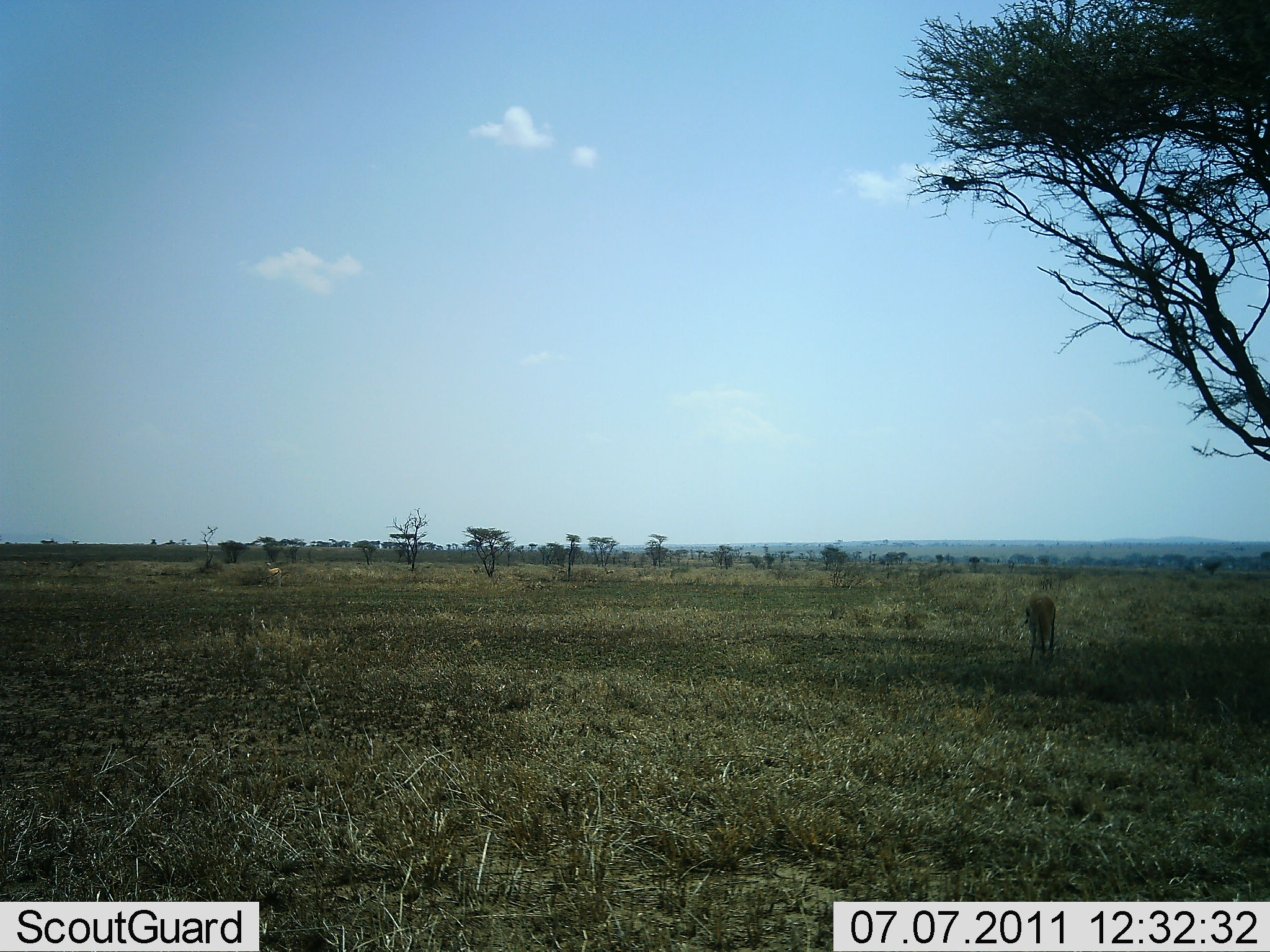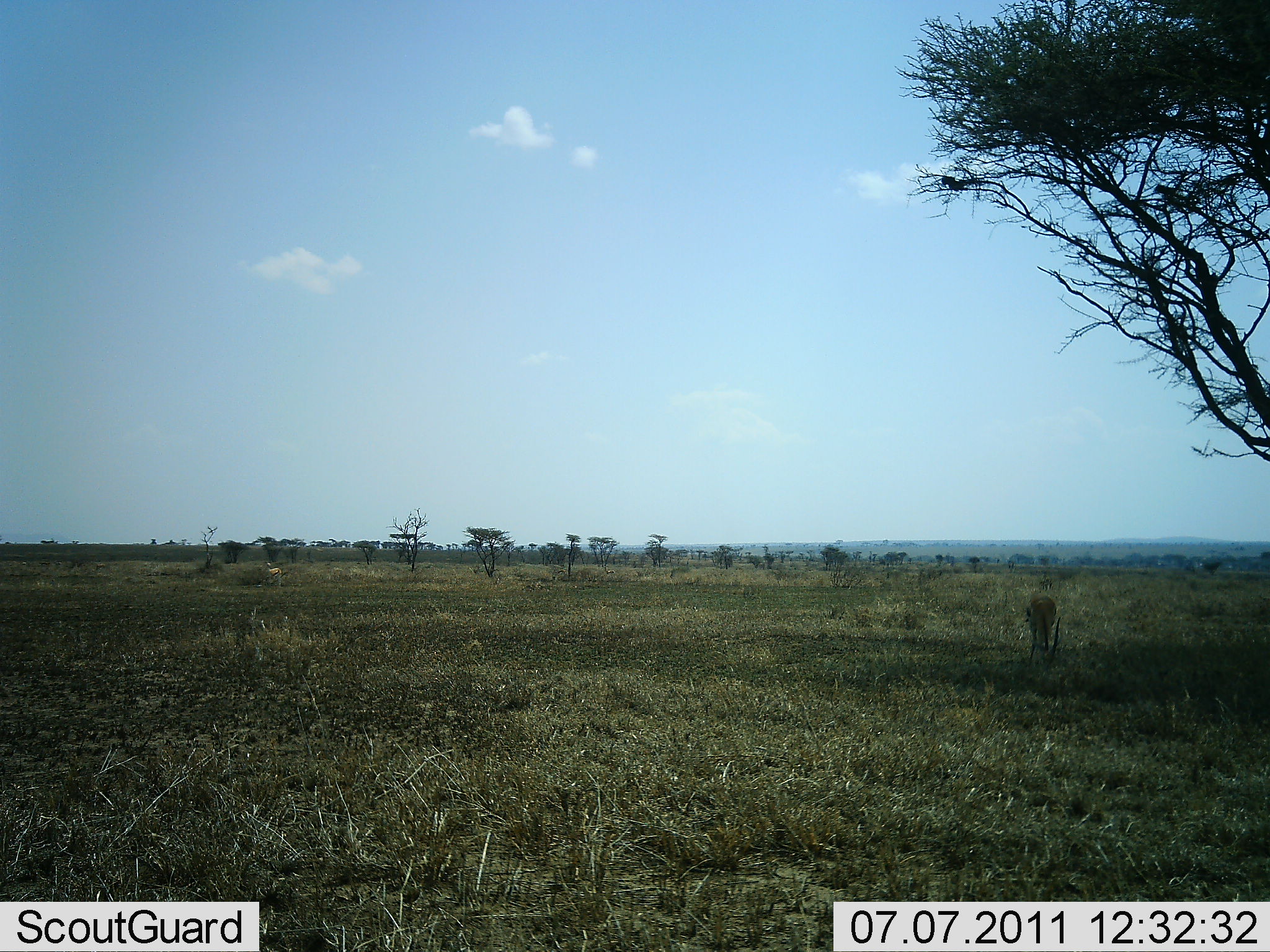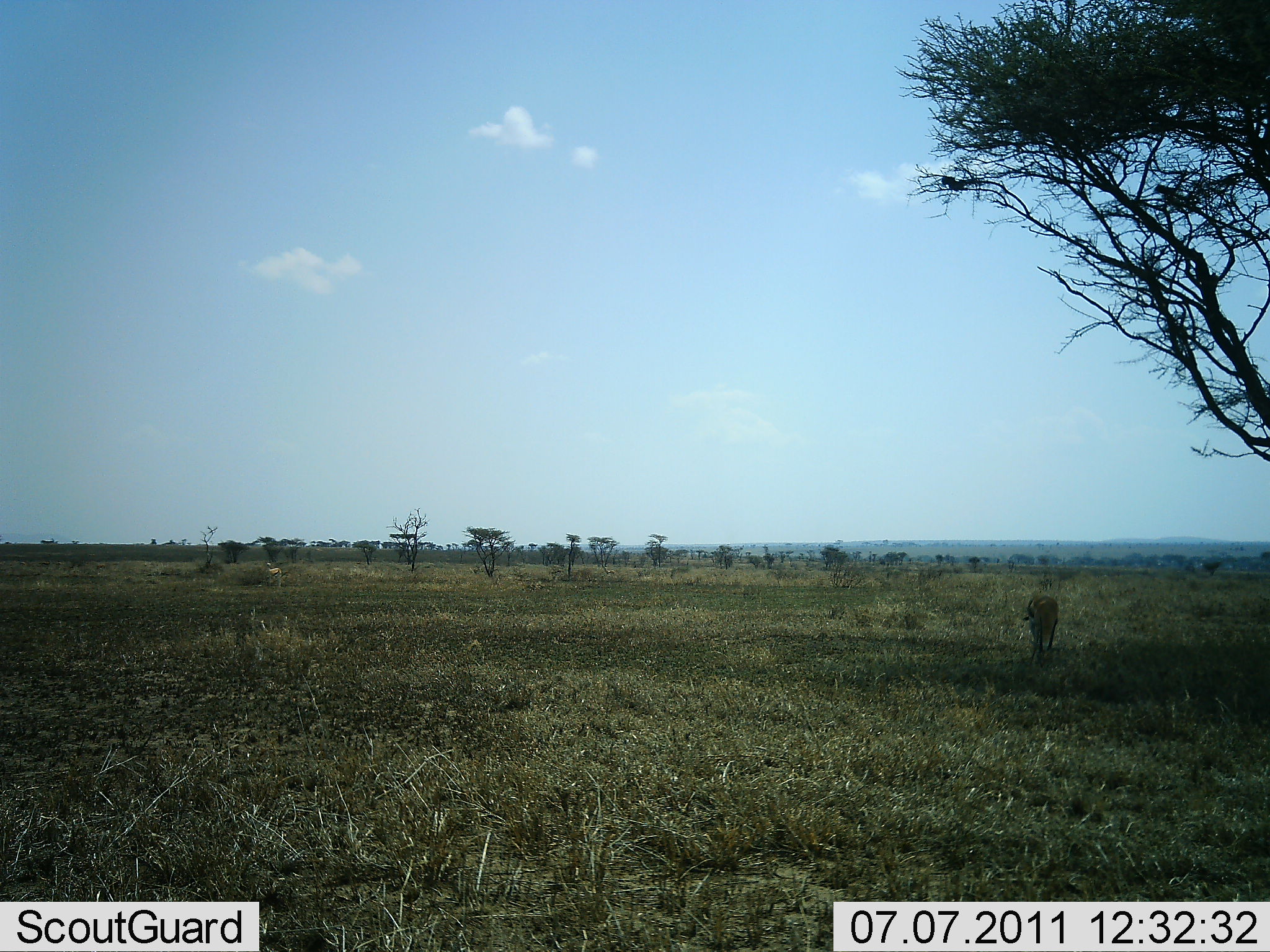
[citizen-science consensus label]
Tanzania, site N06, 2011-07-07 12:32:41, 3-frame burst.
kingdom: Animalia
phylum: Chordata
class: Mammalia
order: Artiodactyla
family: Bovidae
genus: Eudorcas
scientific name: Eudorcas thomsonii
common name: thomson's gazelle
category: gazellethomsons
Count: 1.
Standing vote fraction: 80%.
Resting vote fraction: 0%.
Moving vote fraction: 0%.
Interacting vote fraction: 0%.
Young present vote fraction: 0%.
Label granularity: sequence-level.